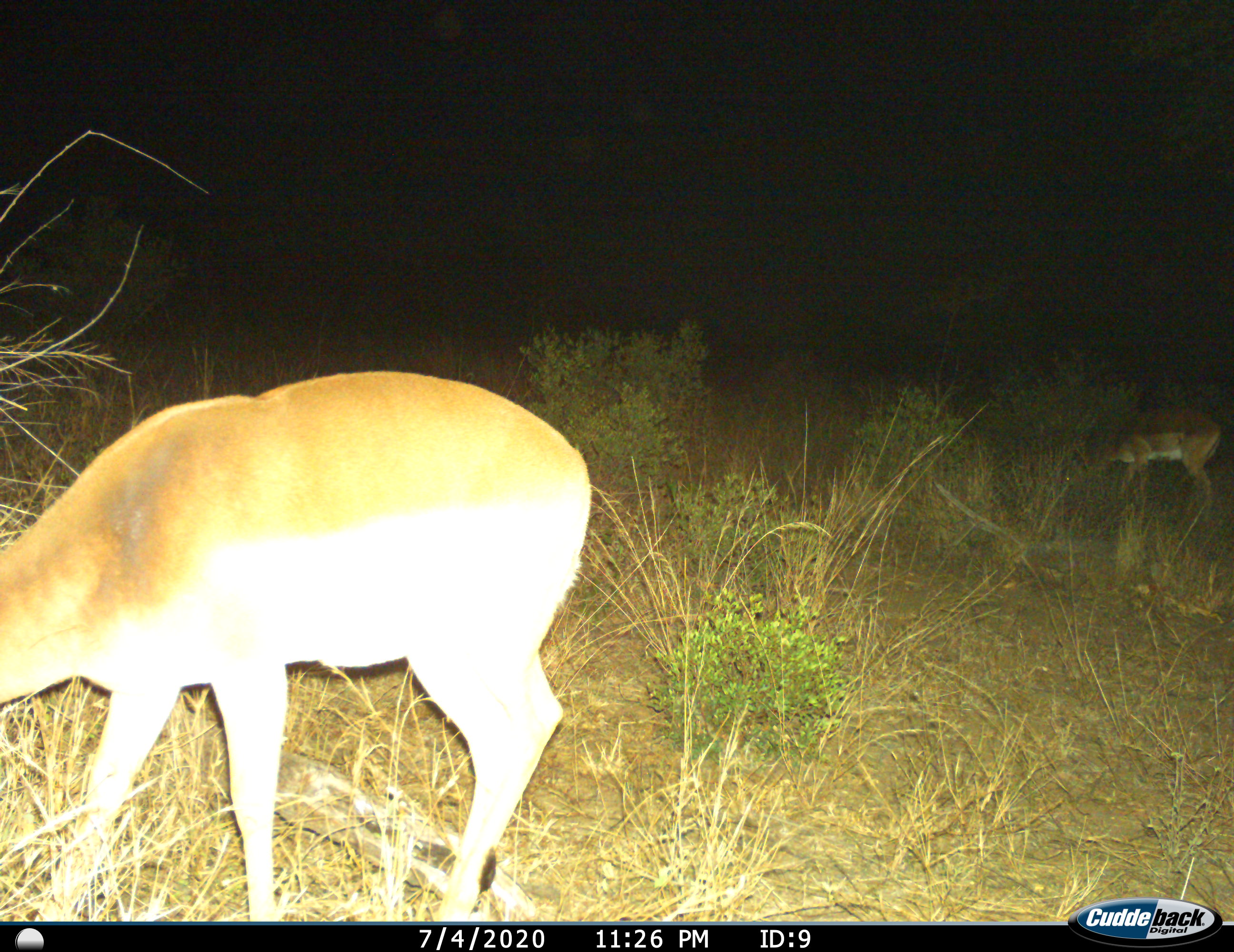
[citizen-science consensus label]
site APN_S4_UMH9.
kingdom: Animalia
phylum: Chordata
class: Mammalia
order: Artiodactyla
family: Bovidae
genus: Aepyceros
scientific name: Aepyceros melampus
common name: impala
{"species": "impala (Aepyceros melampus)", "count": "2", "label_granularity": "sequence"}